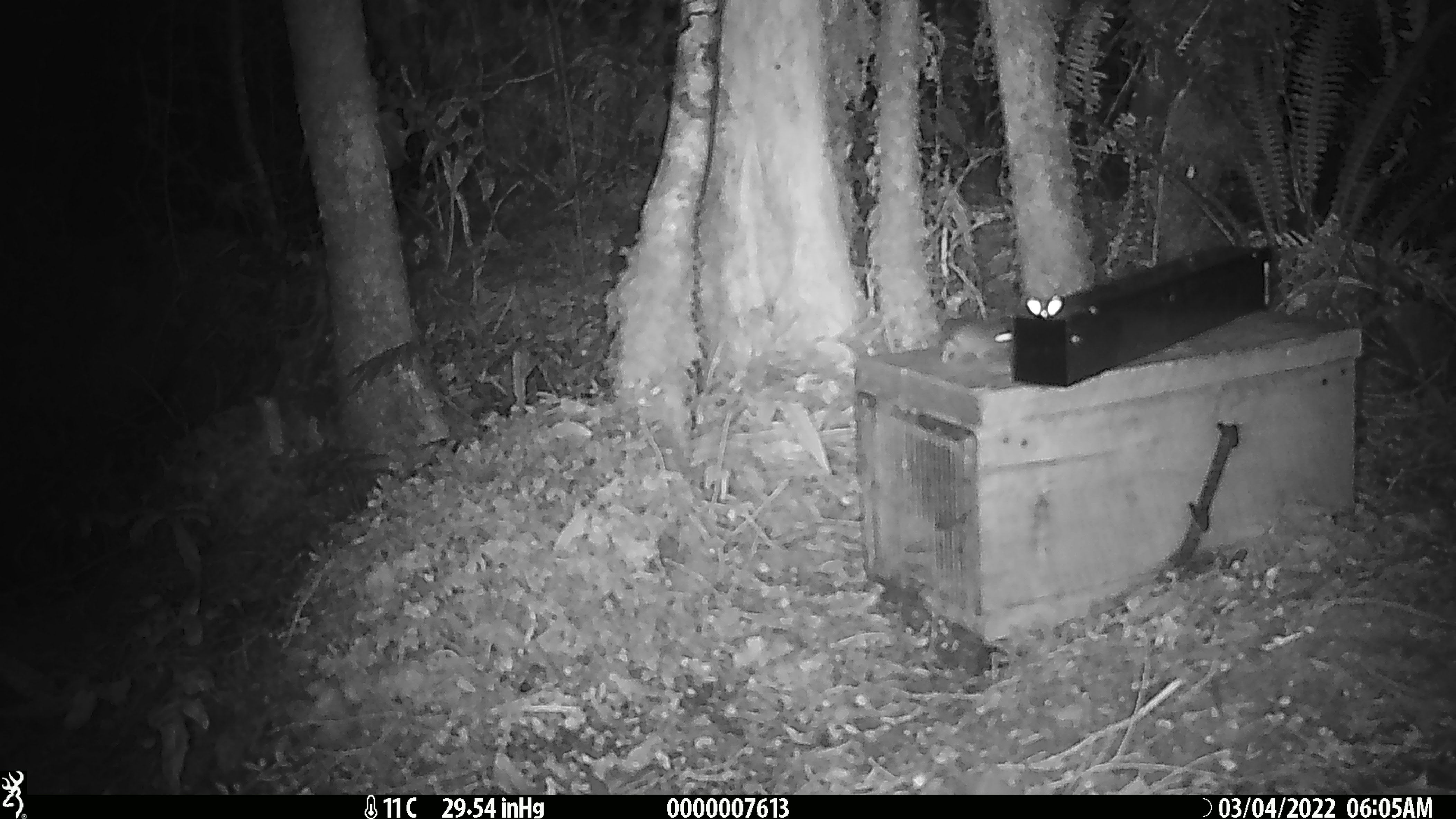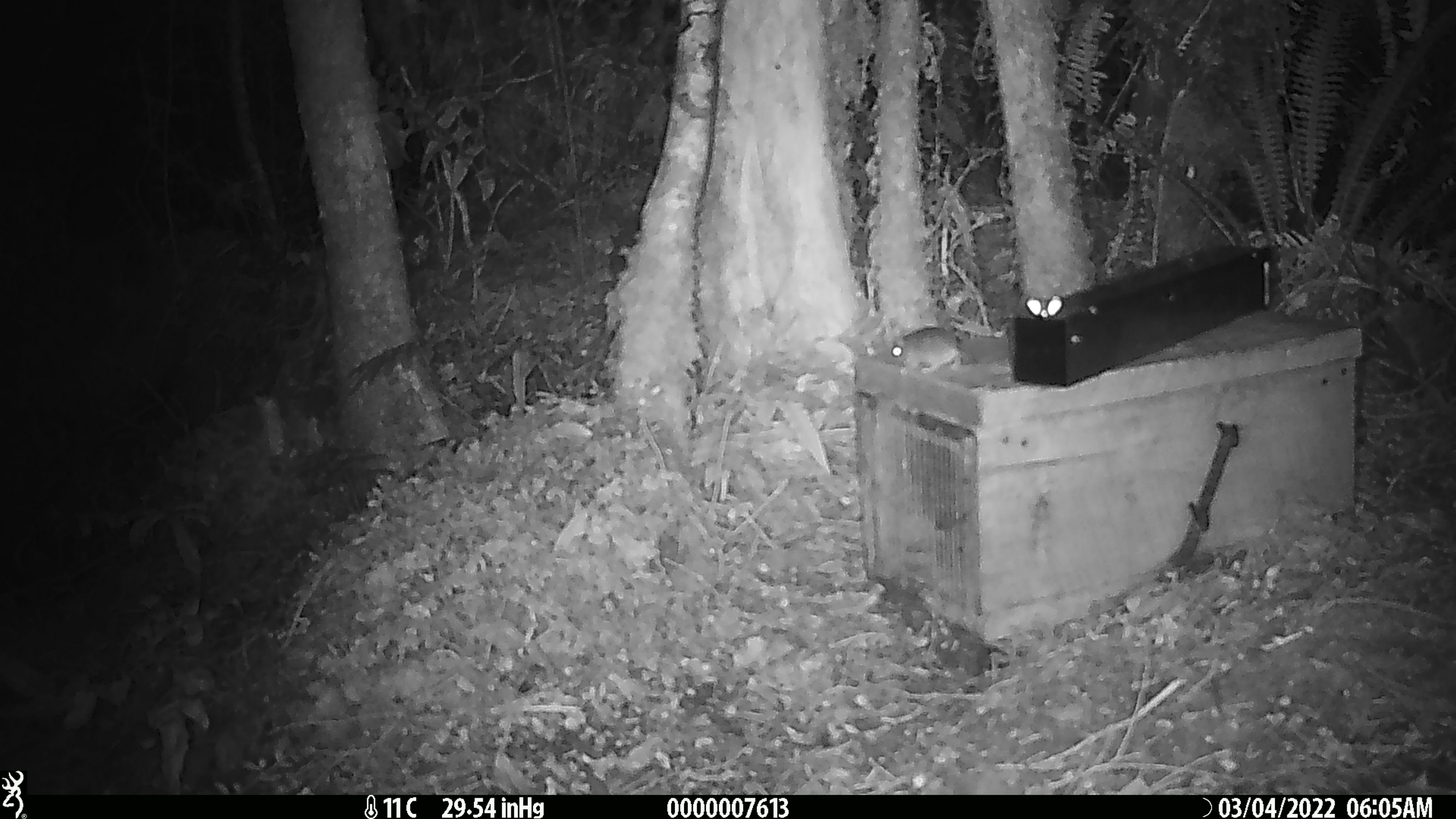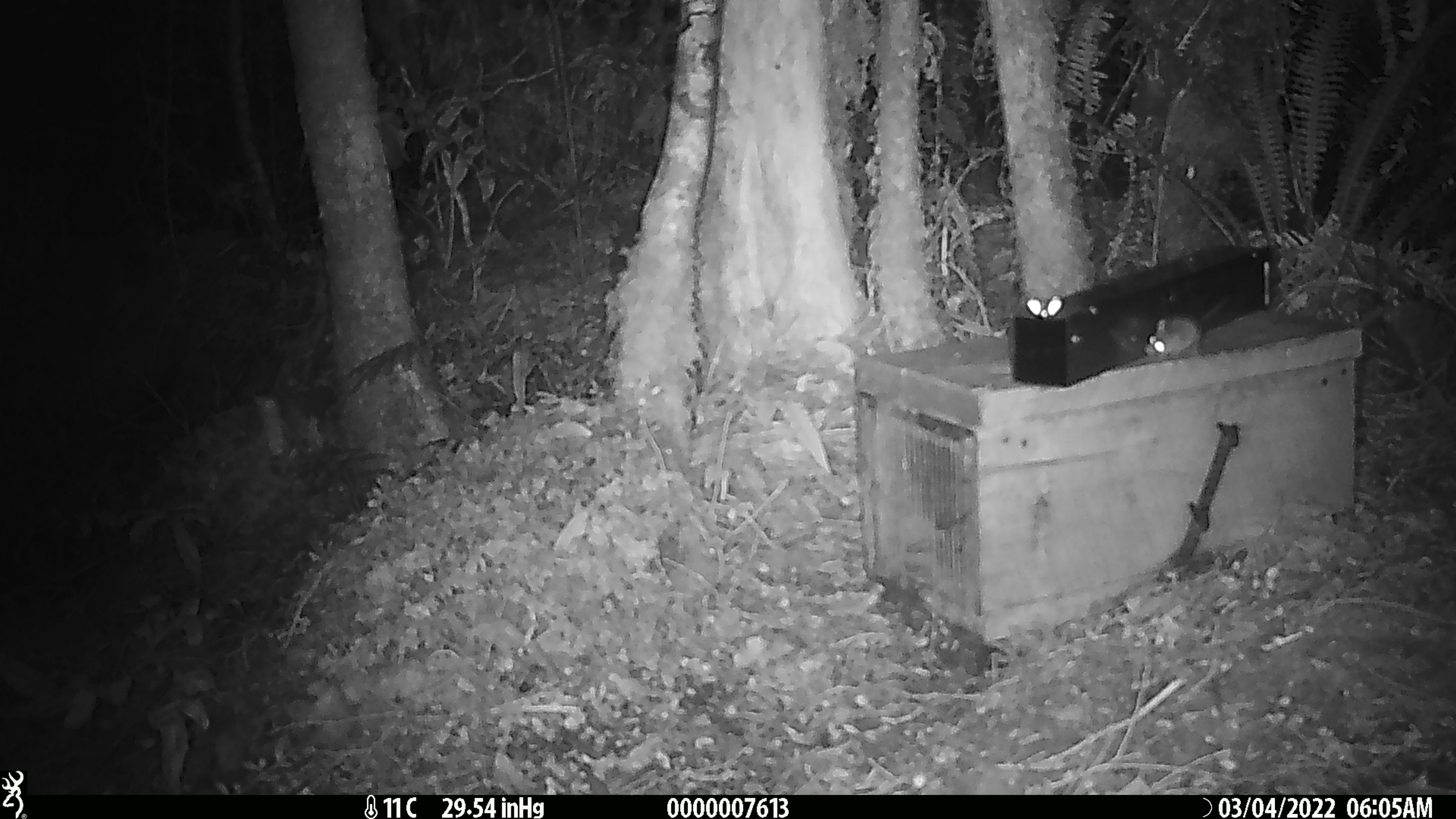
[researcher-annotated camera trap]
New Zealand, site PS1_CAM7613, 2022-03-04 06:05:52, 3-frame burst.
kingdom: Animalia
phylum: Chordata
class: Mammalia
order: Rodentia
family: Muridae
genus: Mus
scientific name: Mus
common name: mouse